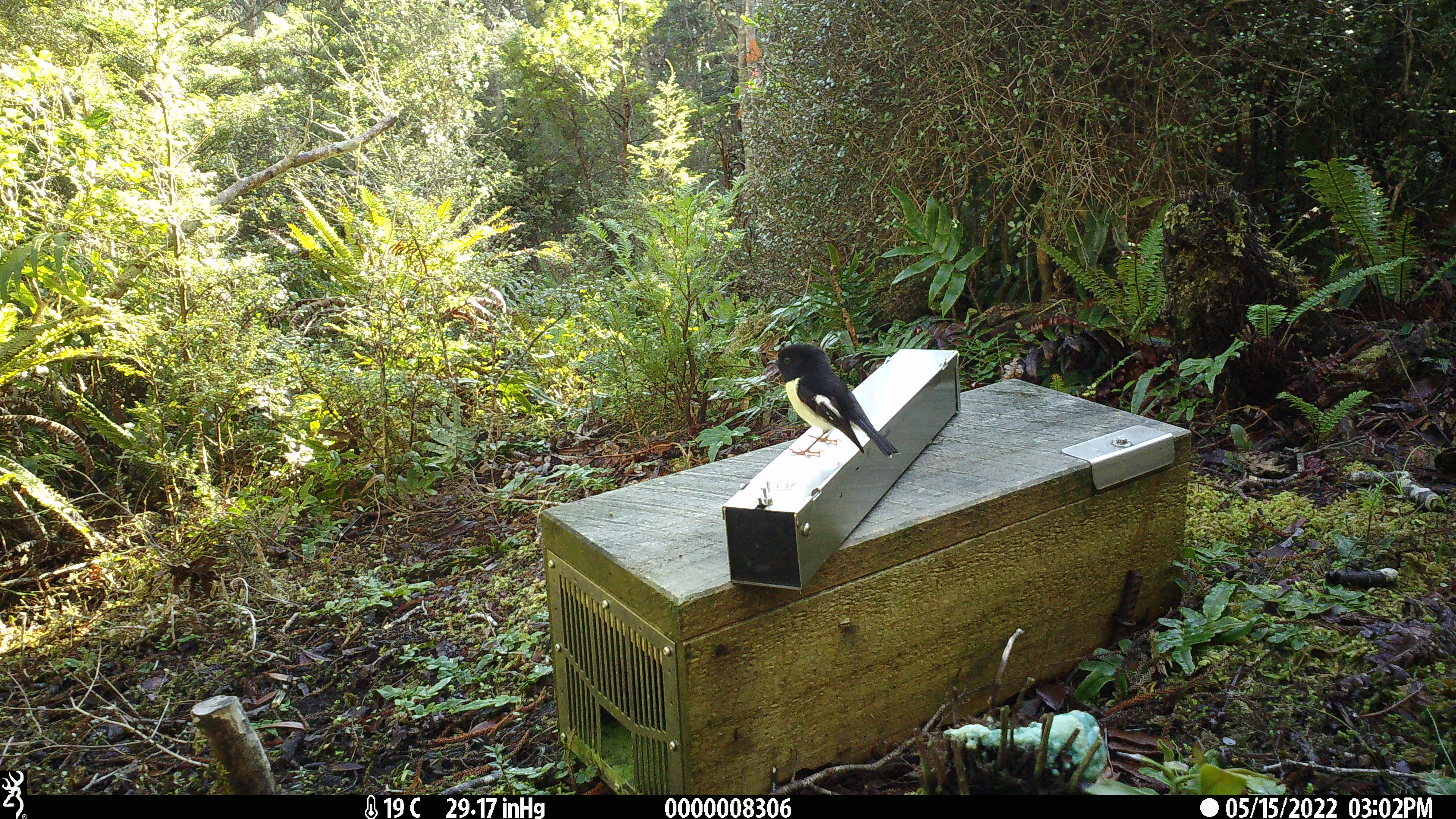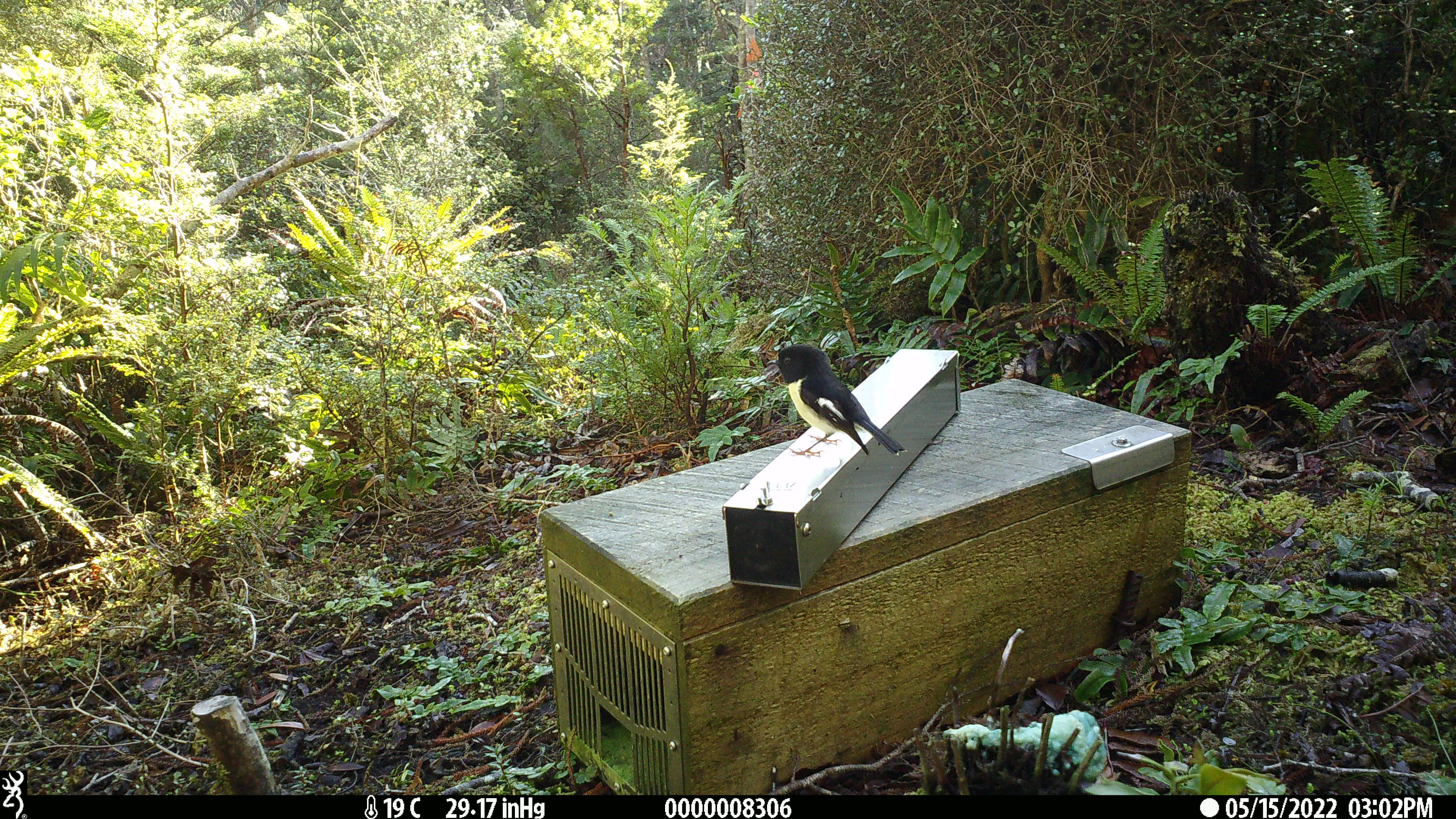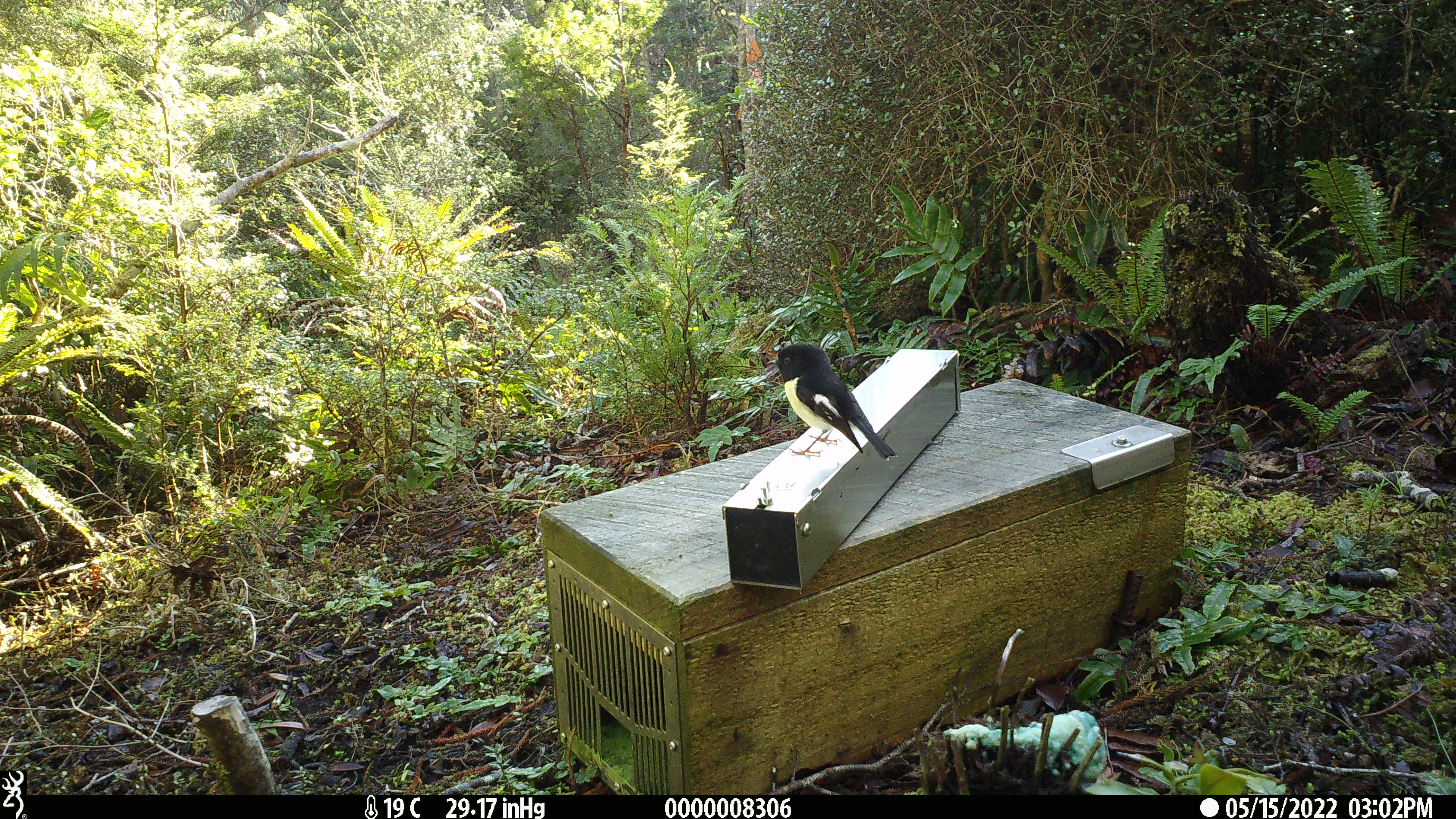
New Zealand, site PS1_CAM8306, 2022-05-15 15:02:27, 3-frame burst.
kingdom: Animalia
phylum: Chordata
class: Aves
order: Passeriformes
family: Petroicidae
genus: Petroica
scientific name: Petroica macrocephala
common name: tomtit